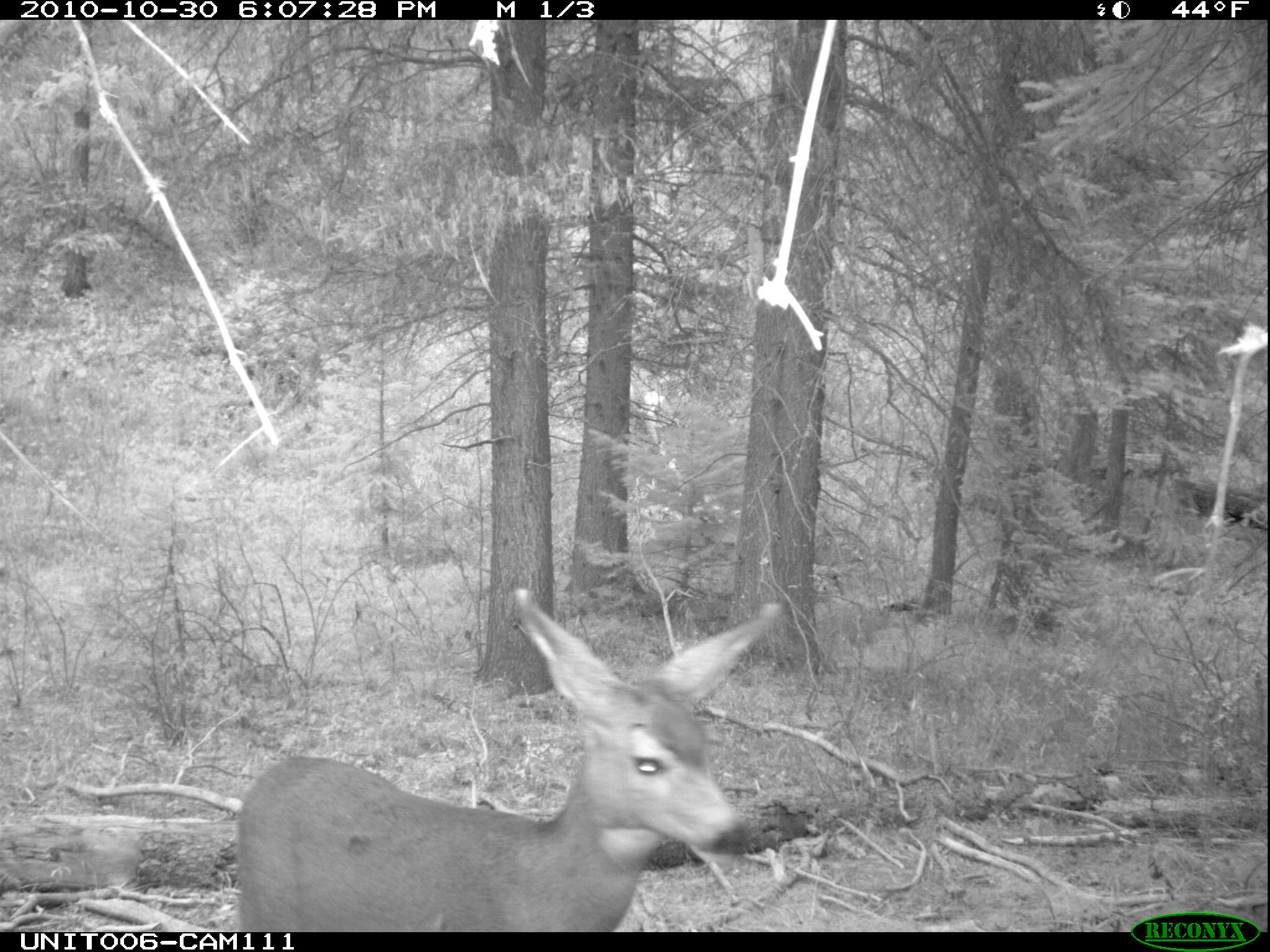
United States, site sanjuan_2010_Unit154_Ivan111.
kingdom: Animalia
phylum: Chordata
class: Mammalia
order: Artiodactyla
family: Cervidae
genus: Odocoileus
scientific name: Odocoileus hemionus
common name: mule deer